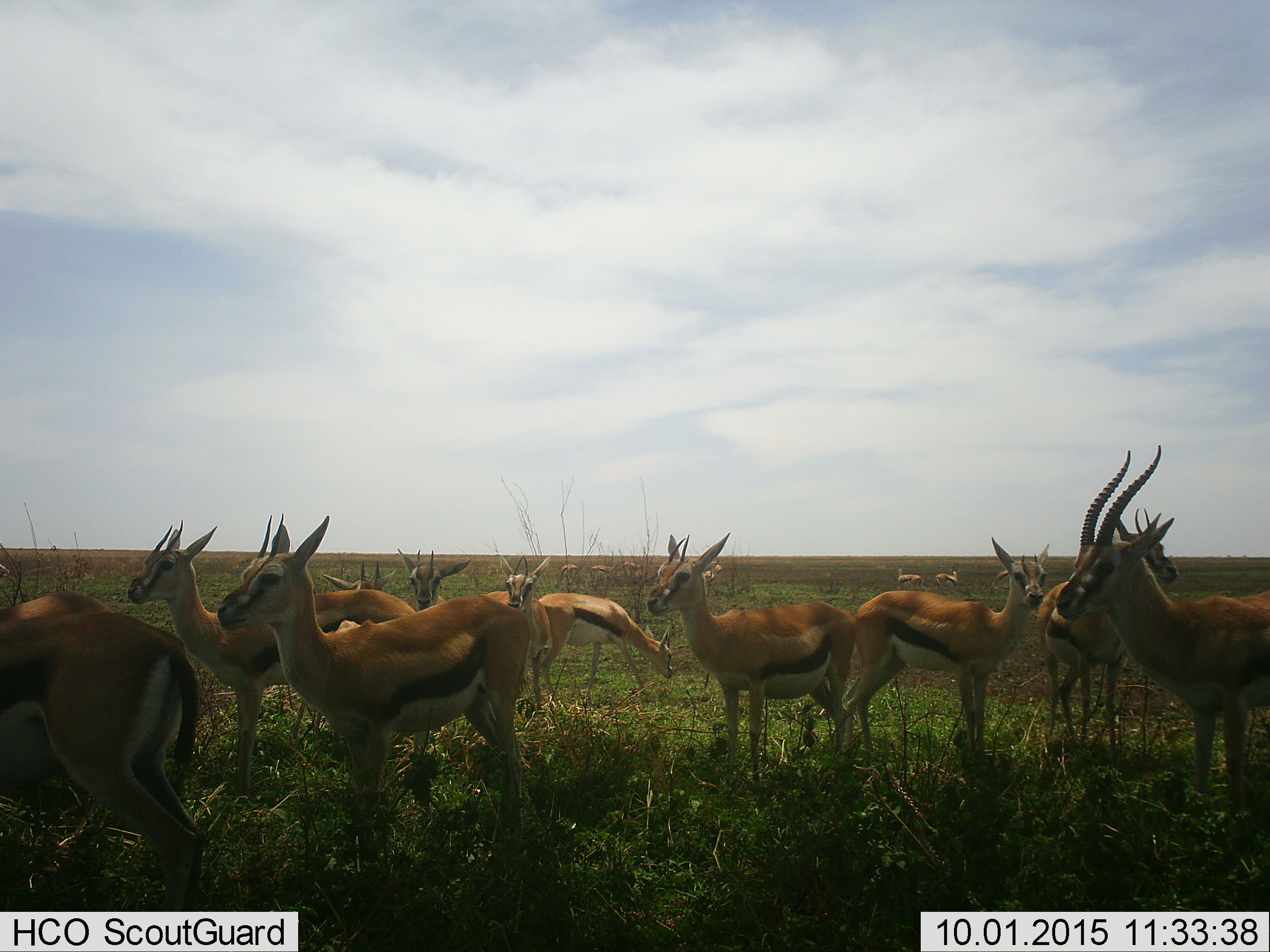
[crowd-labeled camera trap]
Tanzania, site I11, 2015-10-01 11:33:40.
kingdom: Animalia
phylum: Chordata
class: Mammalia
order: Artiodactyla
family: Bovidae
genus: Eudorcas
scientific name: Eudorcas thomsonii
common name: thomson's gazelle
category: gazellethomsons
Gazellethomsons (thomson's gazelle) (Eudorcas thomsonii), count 11-50. Behavior (volunteer vote fractions): standing 100%, resting 10%, moving 10%, interacting 10%. Young present (vote fraction): 10%. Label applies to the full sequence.